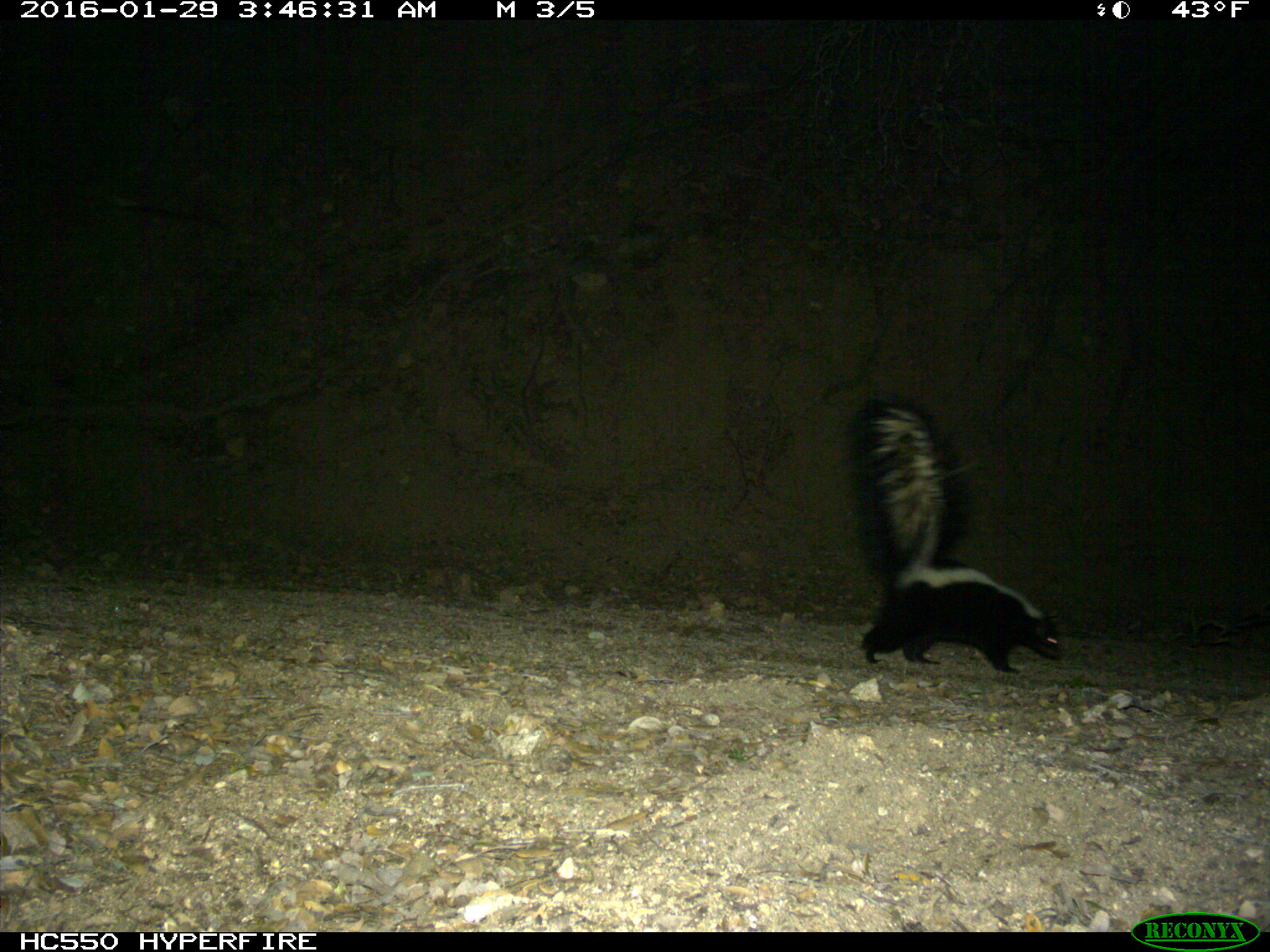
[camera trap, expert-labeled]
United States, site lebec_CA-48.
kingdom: Animalia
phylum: Chordata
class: Mammalia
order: Carnivora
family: Mephitidae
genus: Mephitis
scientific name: Mephitis mephitis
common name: striped skunk